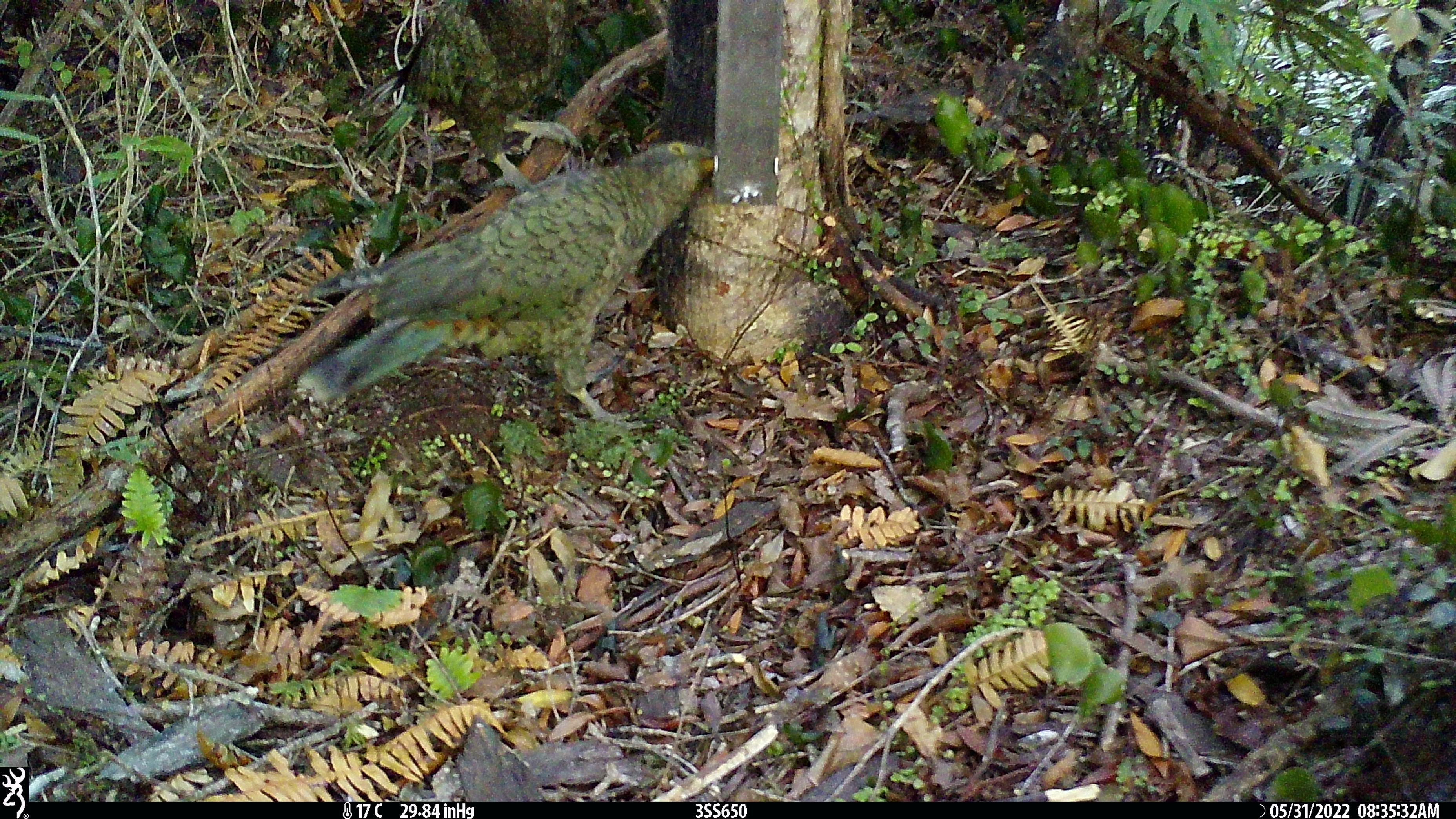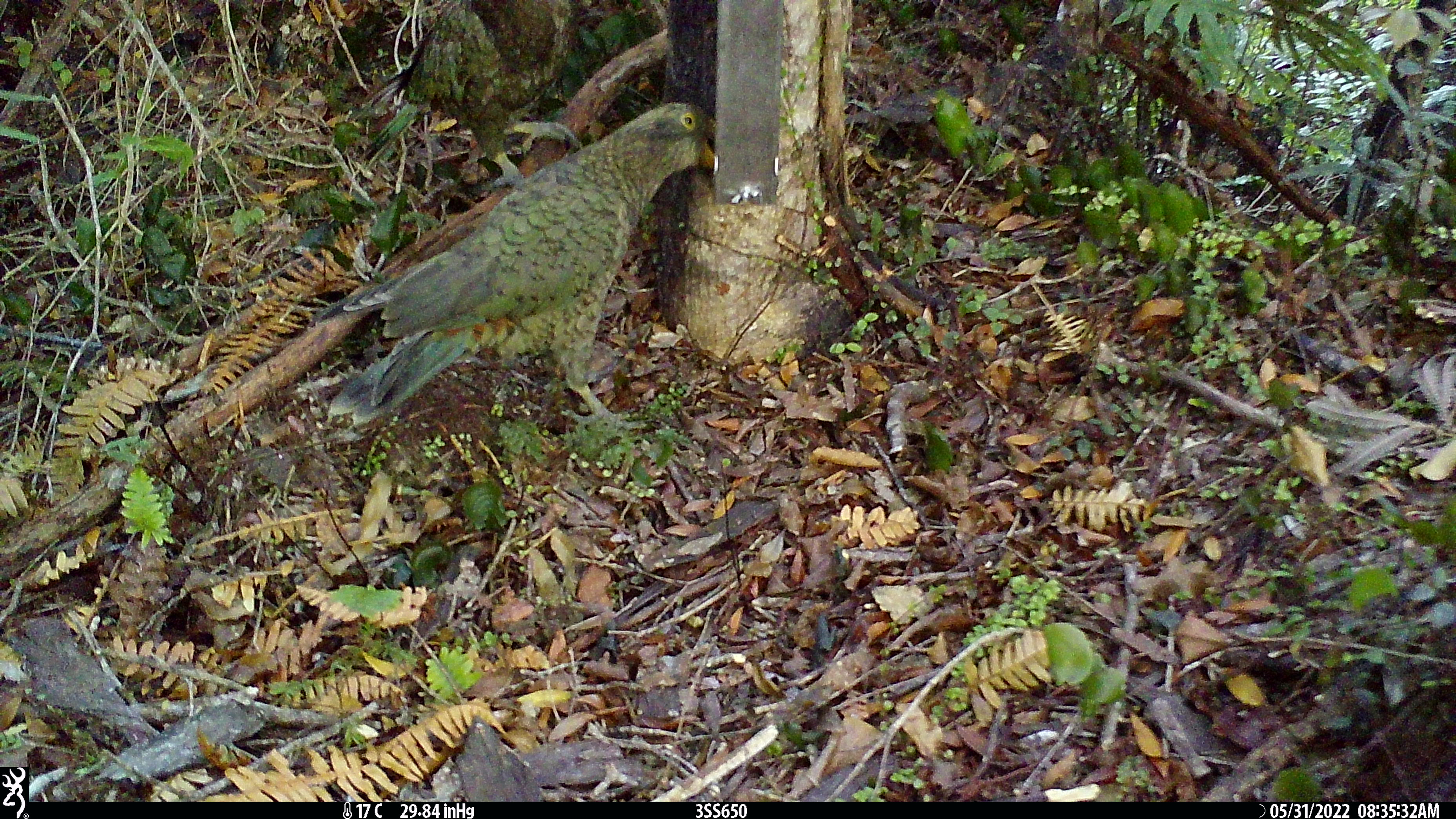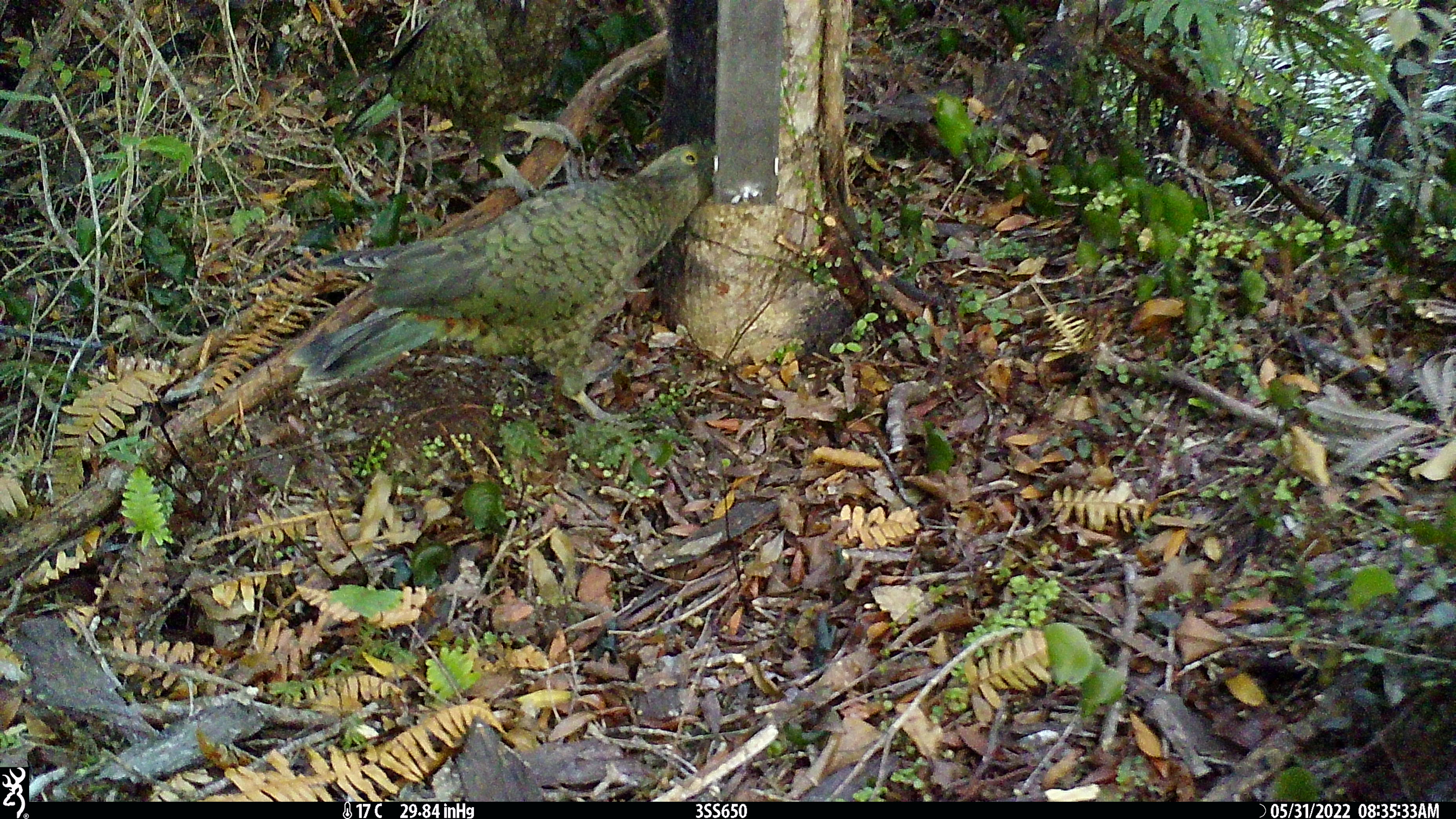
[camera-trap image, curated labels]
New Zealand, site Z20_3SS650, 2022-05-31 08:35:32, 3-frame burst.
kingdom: Animalia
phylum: Chordata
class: Aves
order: Psittaciformes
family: Strigopidae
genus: Nestor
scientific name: Nestor notabilis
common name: kea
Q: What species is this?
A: Kea (Nestor notabilis).